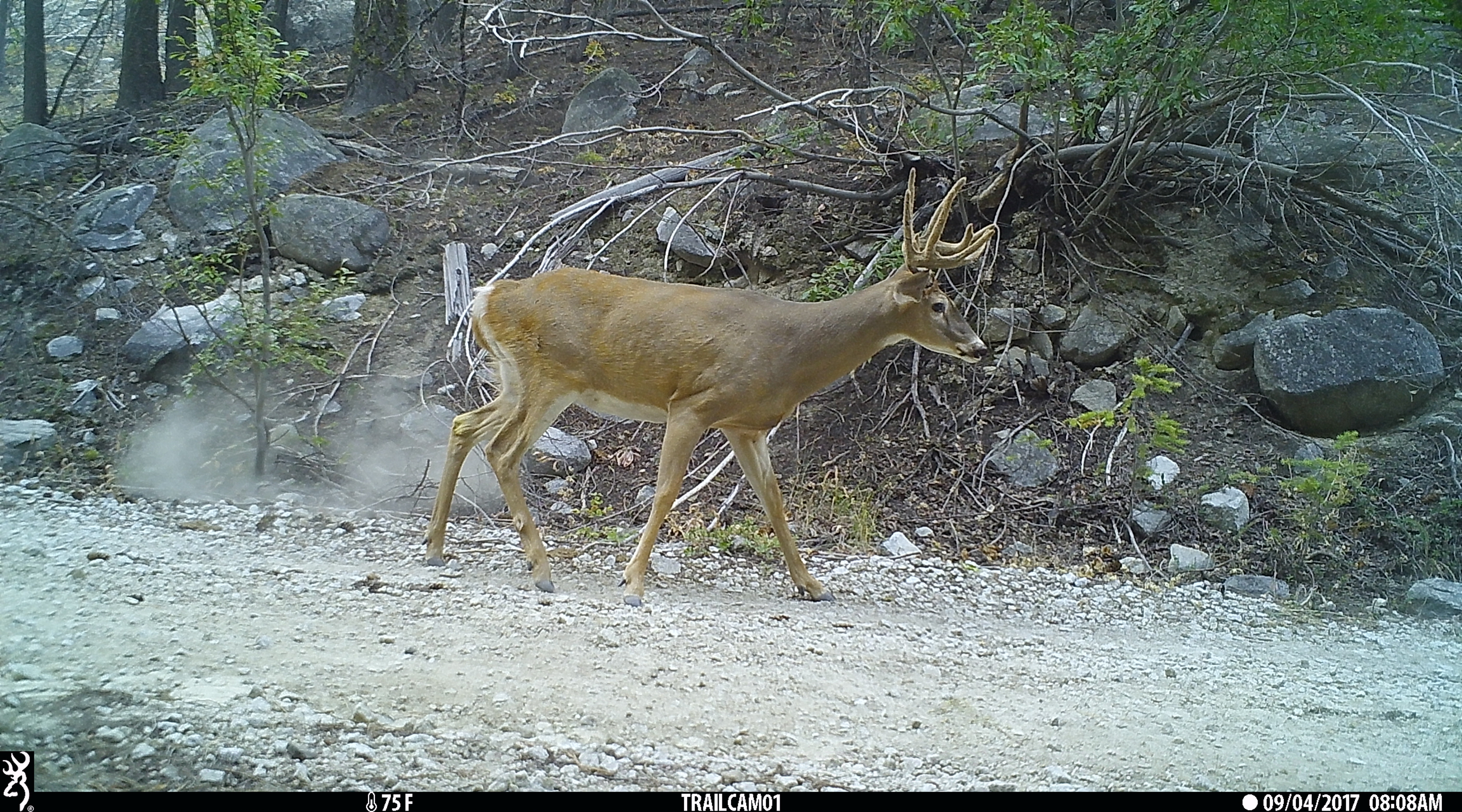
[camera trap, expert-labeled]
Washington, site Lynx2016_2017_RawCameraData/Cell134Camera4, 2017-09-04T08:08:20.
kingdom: Animalia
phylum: Chordata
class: Mammalia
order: Artiodactyla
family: Cervidae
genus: Odocoileus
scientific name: Odocoileus virginianus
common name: white-tailed deer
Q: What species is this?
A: Odocoileus virginianus (white-tailed deer).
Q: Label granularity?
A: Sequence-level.